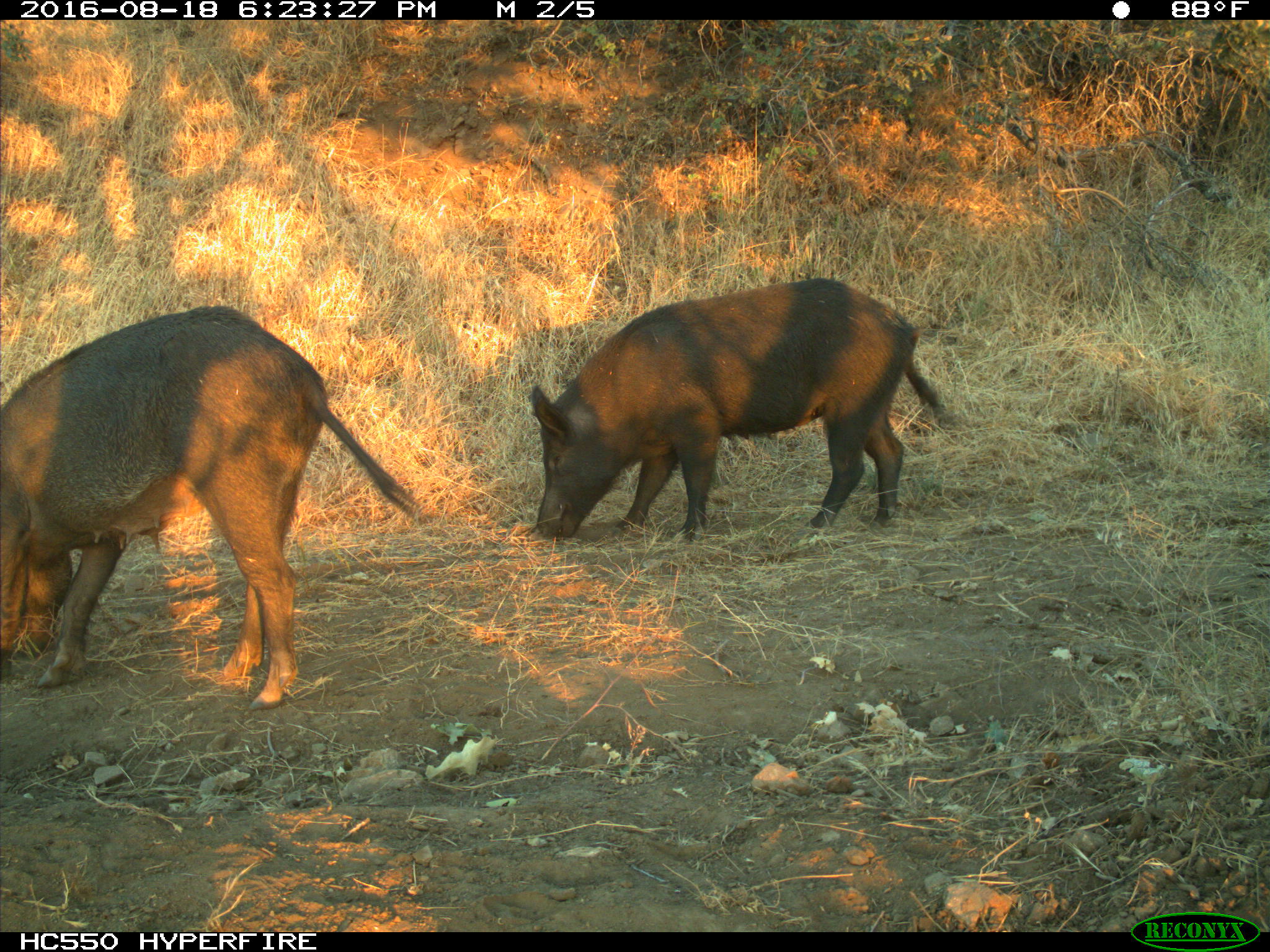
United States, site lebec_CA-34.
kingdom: Animalia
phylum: Chordata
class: Mammalia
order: Artiodactyla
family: Suidae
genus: Sus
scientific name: Sus scrofa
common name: wild boar